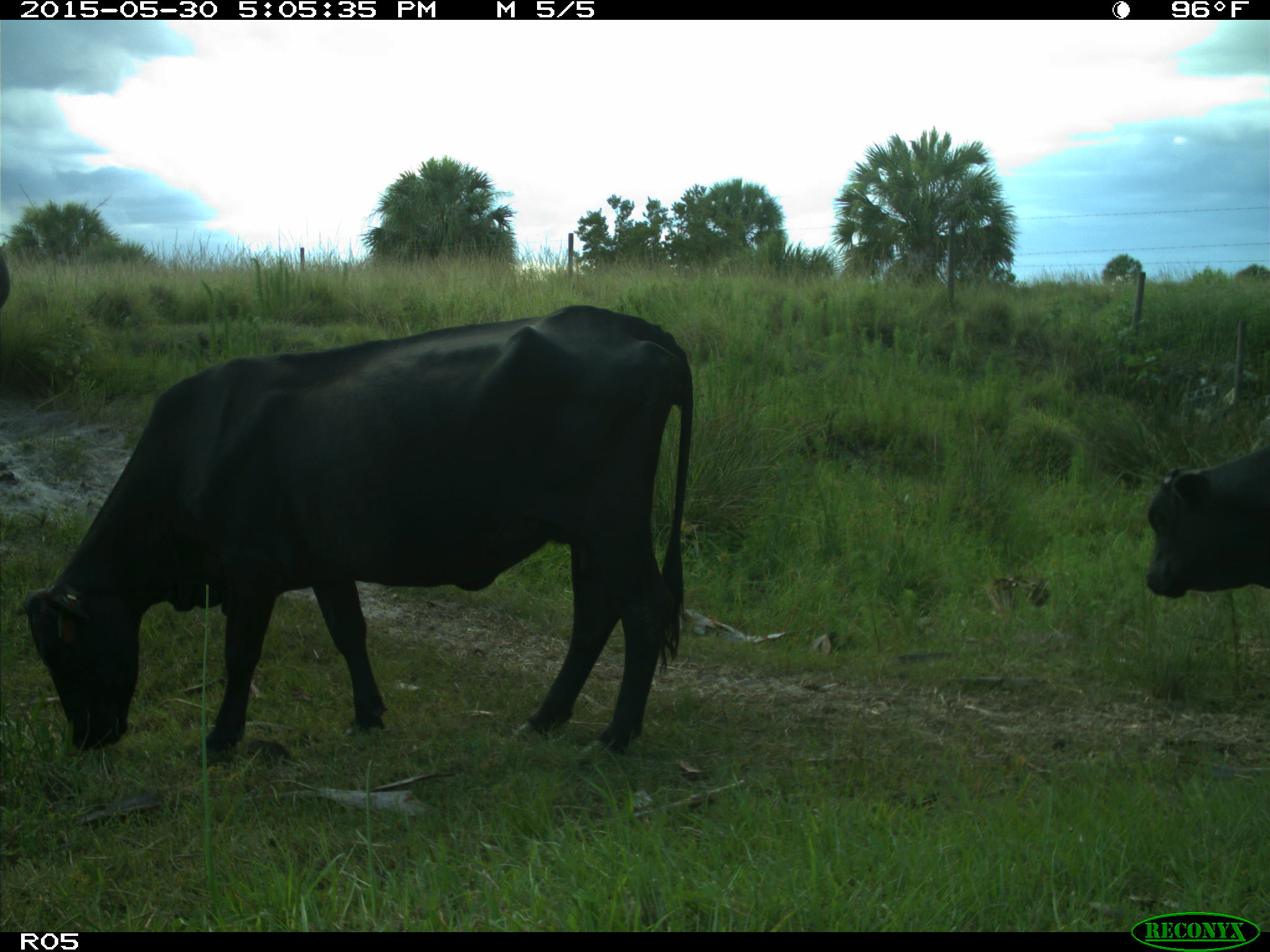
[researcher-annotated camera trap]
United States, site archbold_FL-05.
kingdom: Animalia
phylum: Chordata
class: Mammalia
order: Artiodactyla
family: Bovidae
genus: Bos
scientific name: Bos taurus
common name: domestic cow